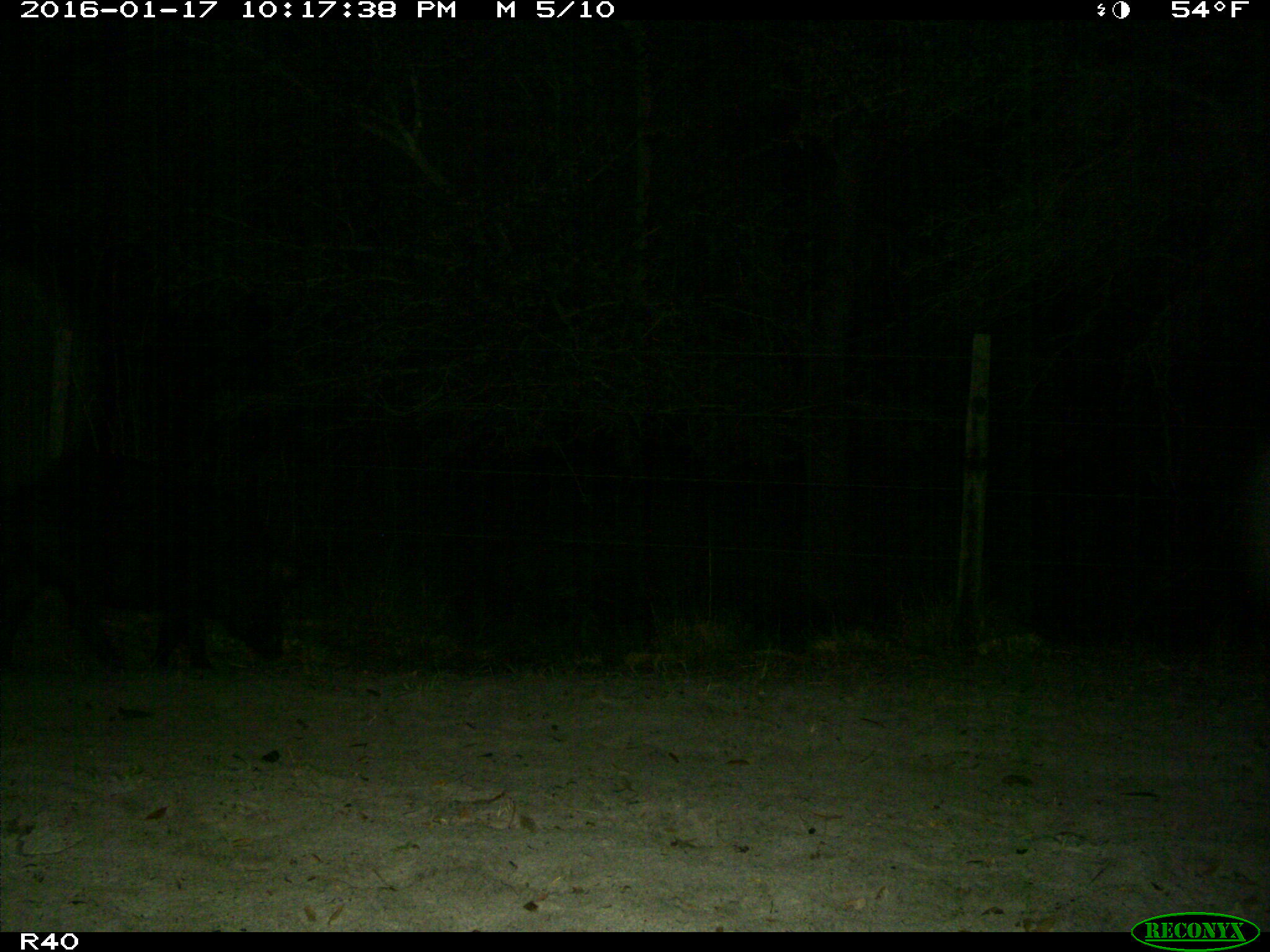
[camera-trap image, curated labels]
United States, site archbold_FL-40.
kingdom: Animalia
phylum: Chordata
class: Mammalia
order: Artiodactyla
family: Suidae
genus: Sus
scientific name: Sus scrofa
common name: wild boar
Sus scrofa (wild boar).